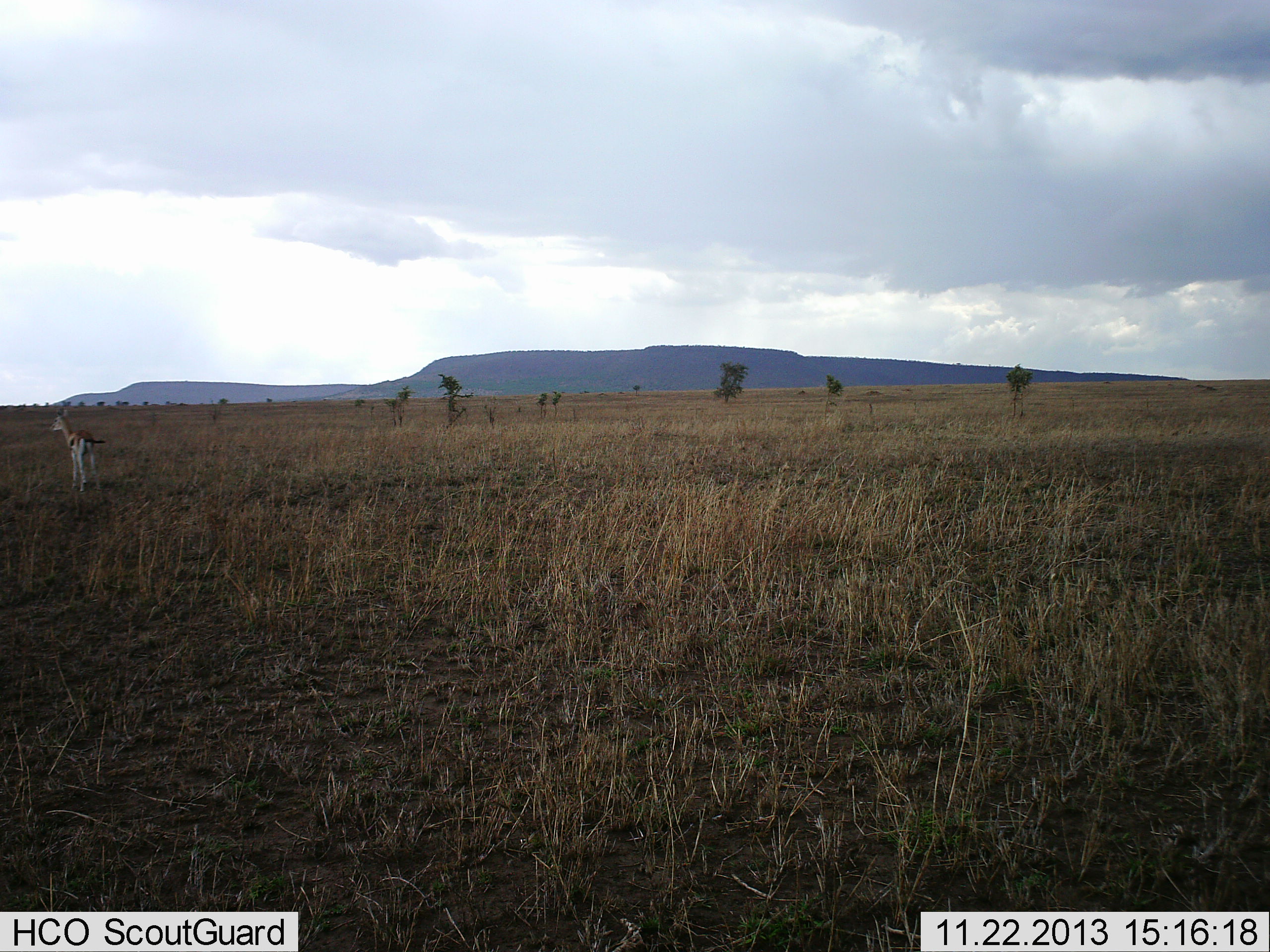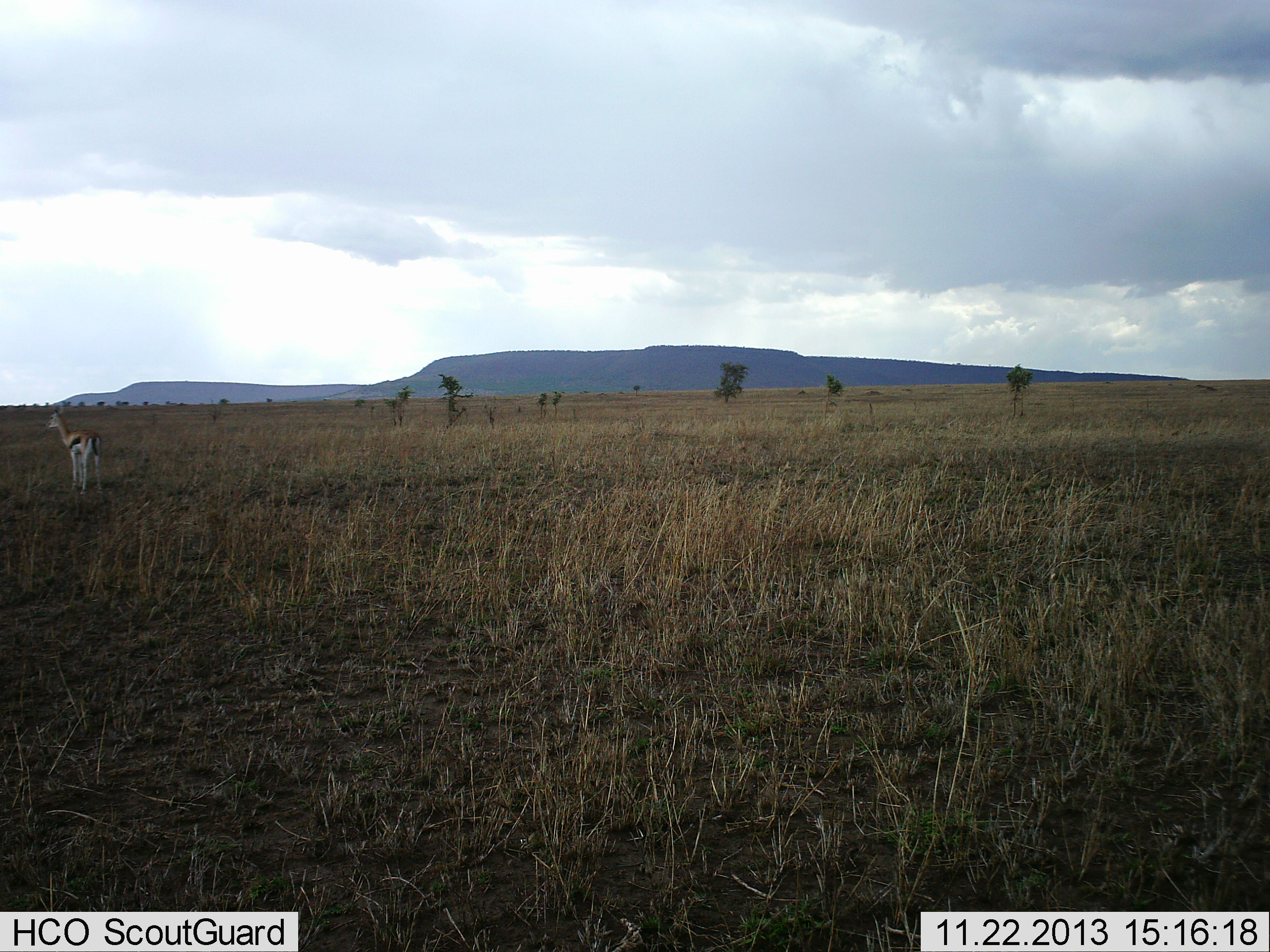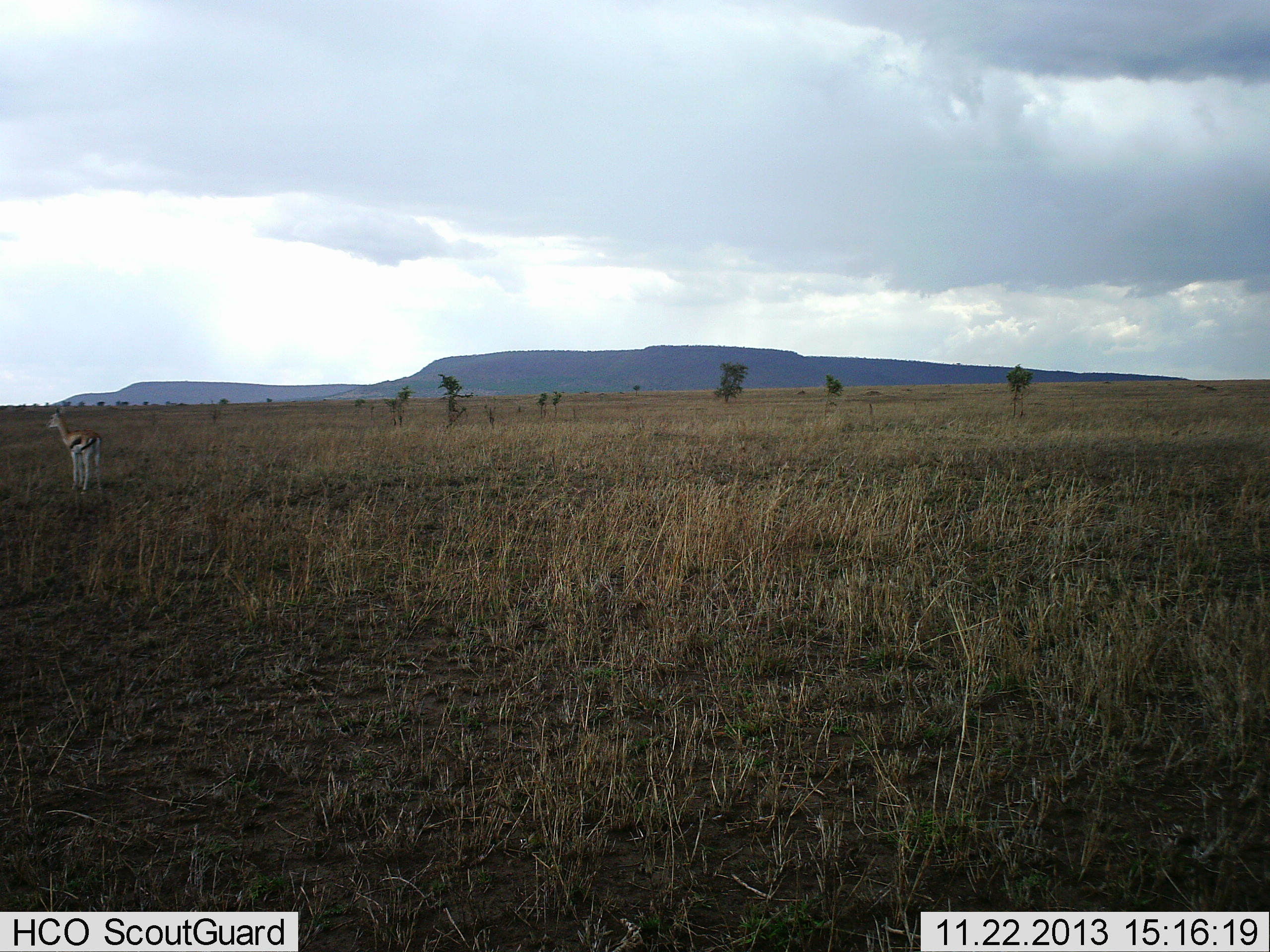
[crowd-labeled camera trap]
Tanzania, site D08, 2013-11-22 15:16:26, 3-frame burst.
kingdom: Animalia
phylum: Chordata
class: Mammalia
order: Artiodactyla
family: Bovidae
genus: Eudorcas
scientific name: Eudorcas thomsonii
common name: thomson's gazelle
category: gazellethomsons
Gazellethomsons (thomson's gazelle) (Eudorcas thomsonii), count 1. Behavior (volunteer vote fractions): standing 90%, resting 0%, moving 10%, interacting 0%. Young present (vote fraction): 0%. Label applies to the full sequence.